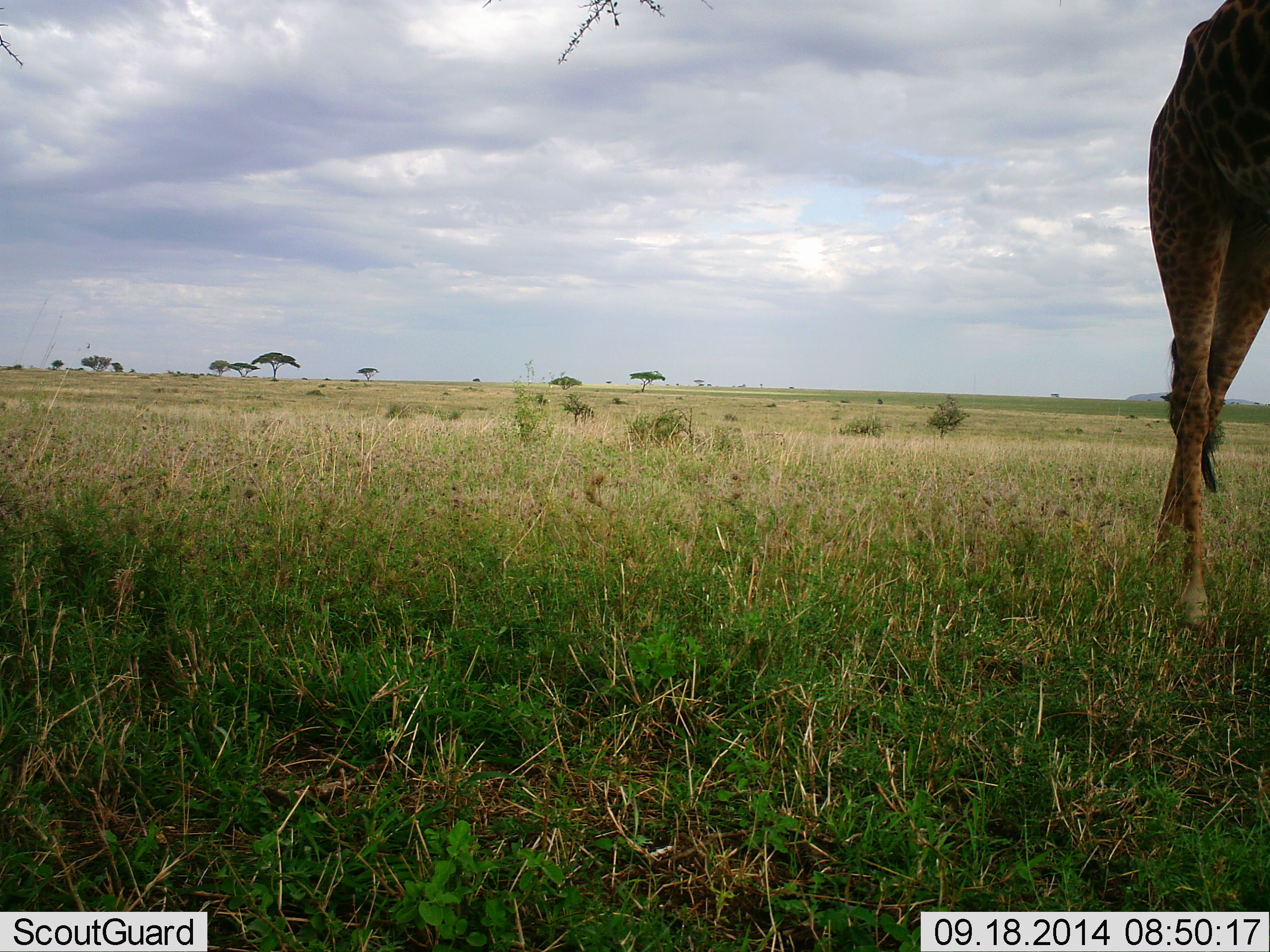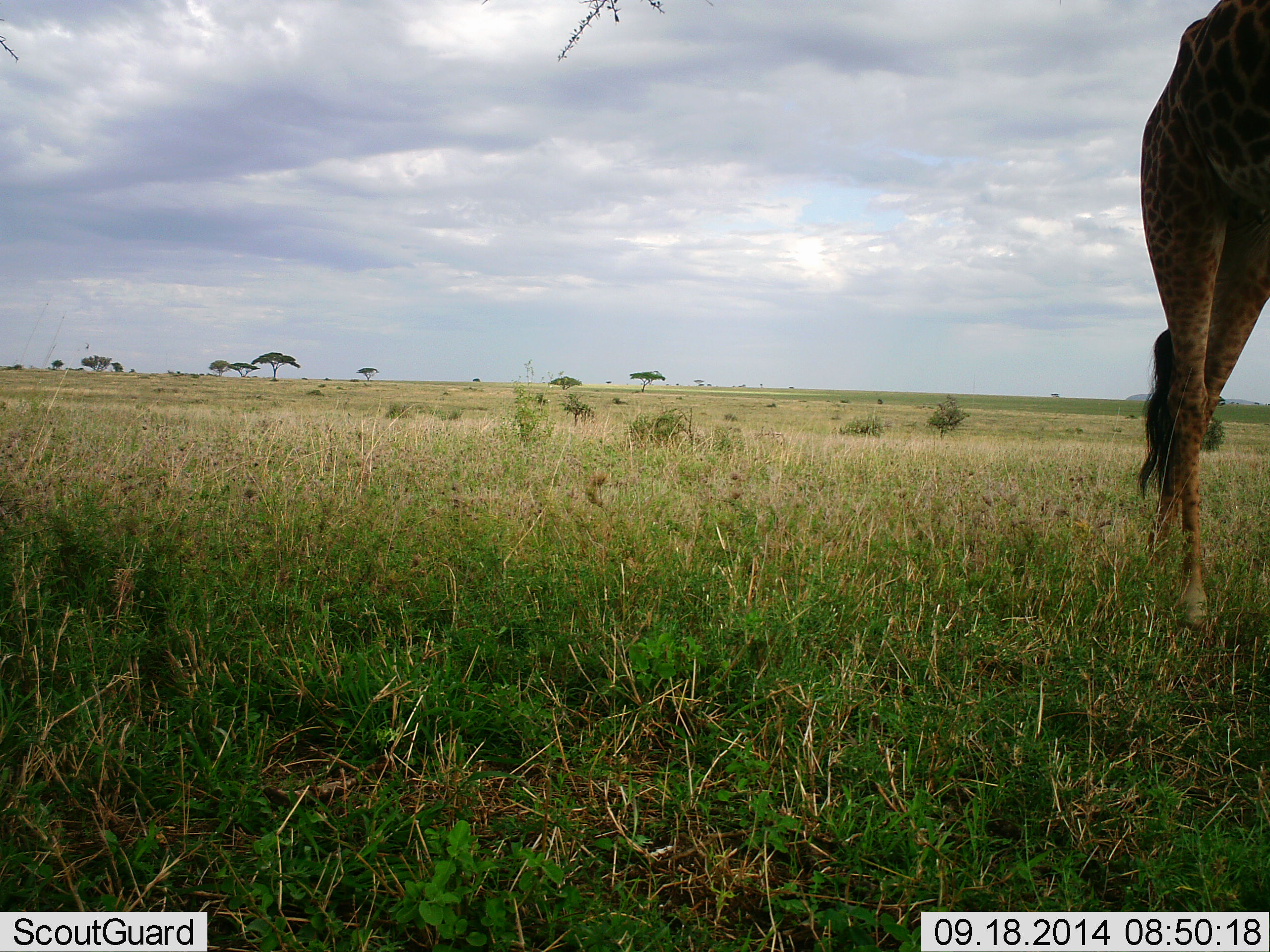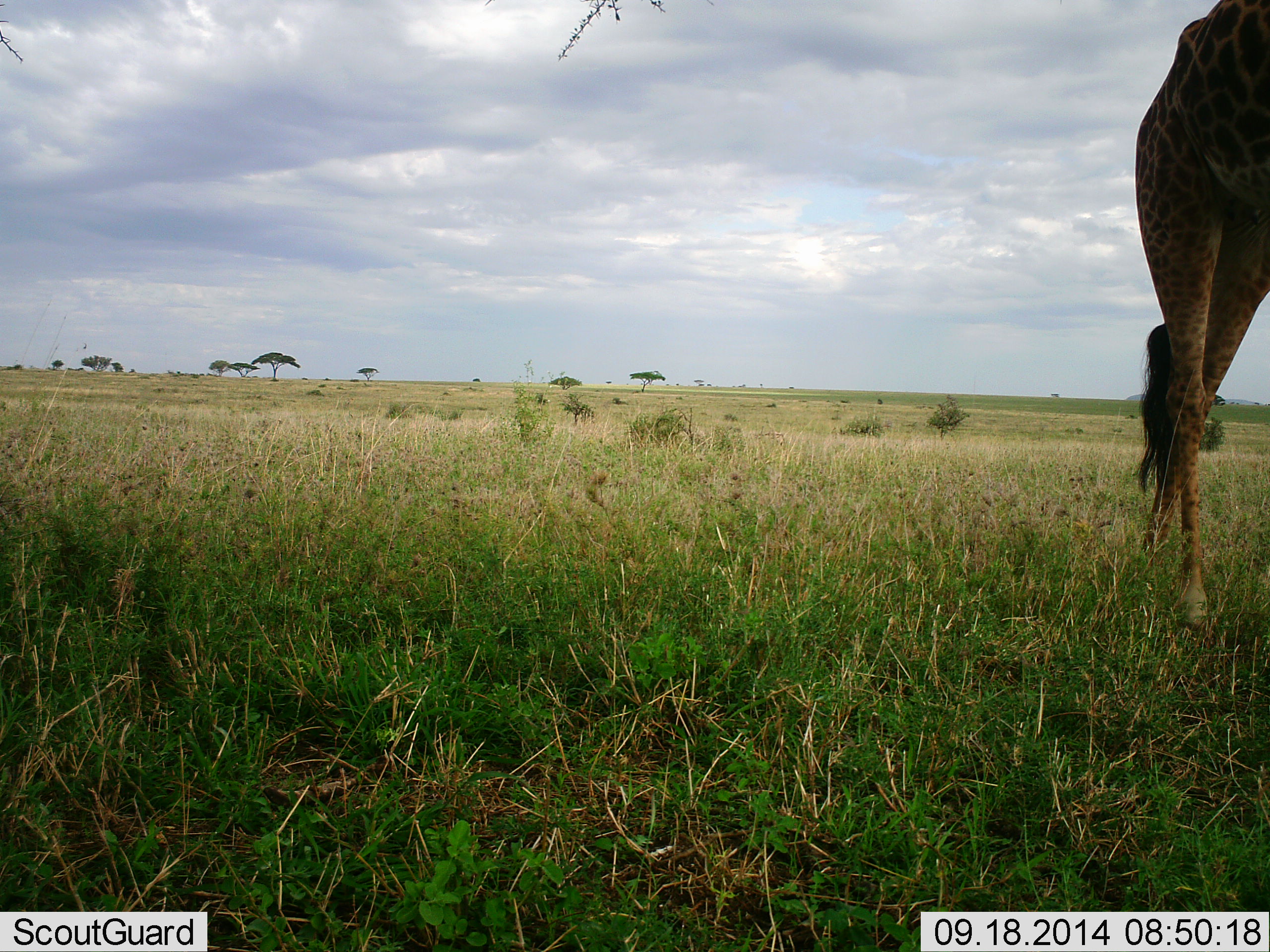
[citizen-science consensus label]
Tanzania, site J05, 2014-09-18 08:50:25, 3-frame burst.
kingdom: Animalia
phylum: Chordata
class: Mammalia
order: Artiodactyla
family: Giraffidae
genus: Giraffa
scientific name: Giraffa camelopardalis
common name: giraffe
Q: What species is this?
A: Giraffe (Giraffa camelopardalis).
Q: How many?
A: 1.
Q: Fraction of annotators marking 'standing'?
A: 70%.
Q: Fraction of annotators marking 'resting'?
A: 0%.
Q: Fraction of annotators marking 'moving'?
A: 10%.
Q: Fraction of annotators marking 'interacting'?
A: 0%.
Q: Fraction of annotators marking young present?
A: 0%.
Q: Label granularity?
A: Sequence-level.